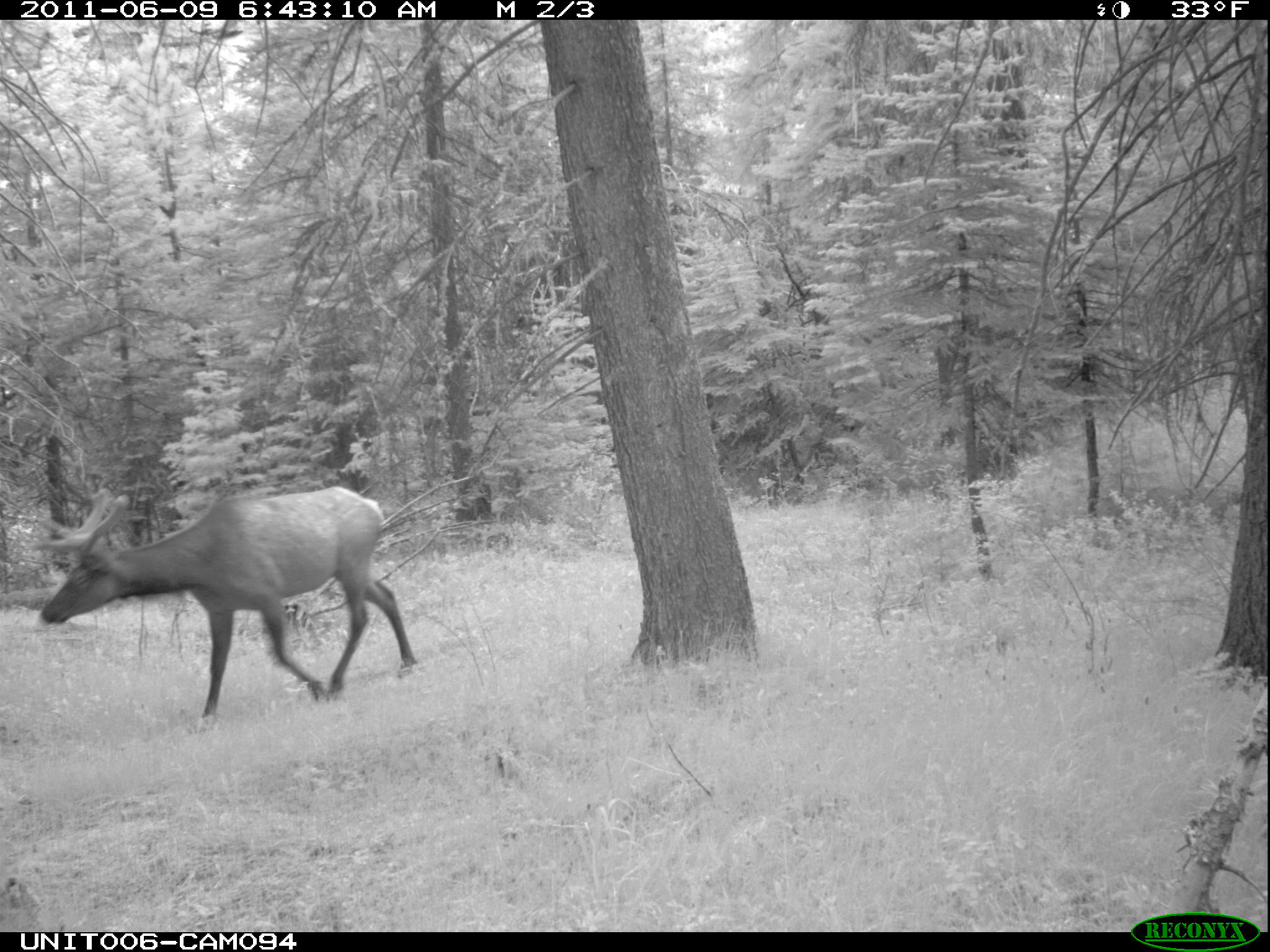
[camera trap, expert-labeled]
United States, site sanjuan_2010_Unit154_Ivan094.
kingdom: Animalia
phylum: Chordata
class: Mammalia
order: Artiodactyla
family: Cervidae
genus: Cervus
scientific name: Cervus elaphus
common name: red deer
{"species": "Cervus elaphus (red deer)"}